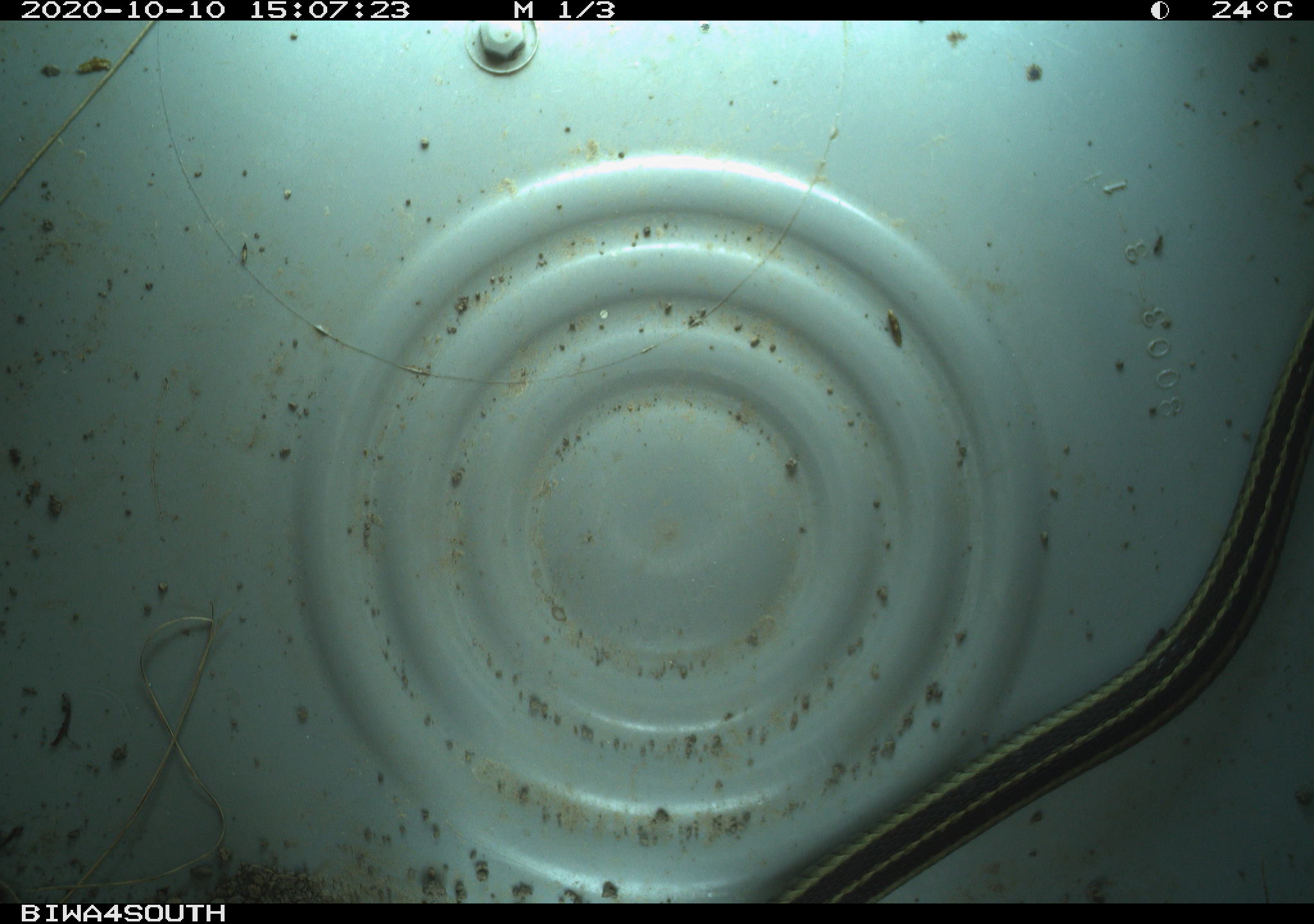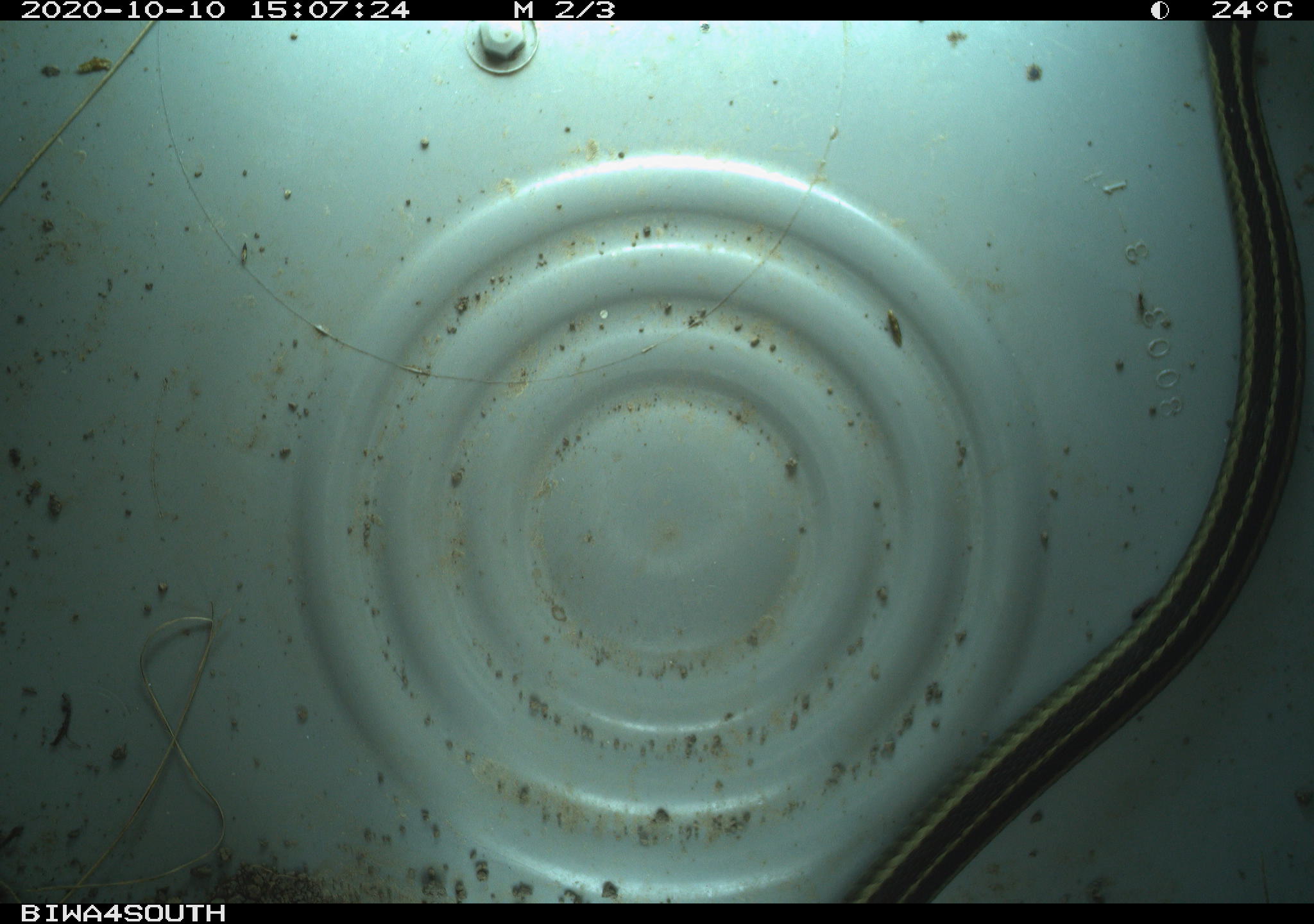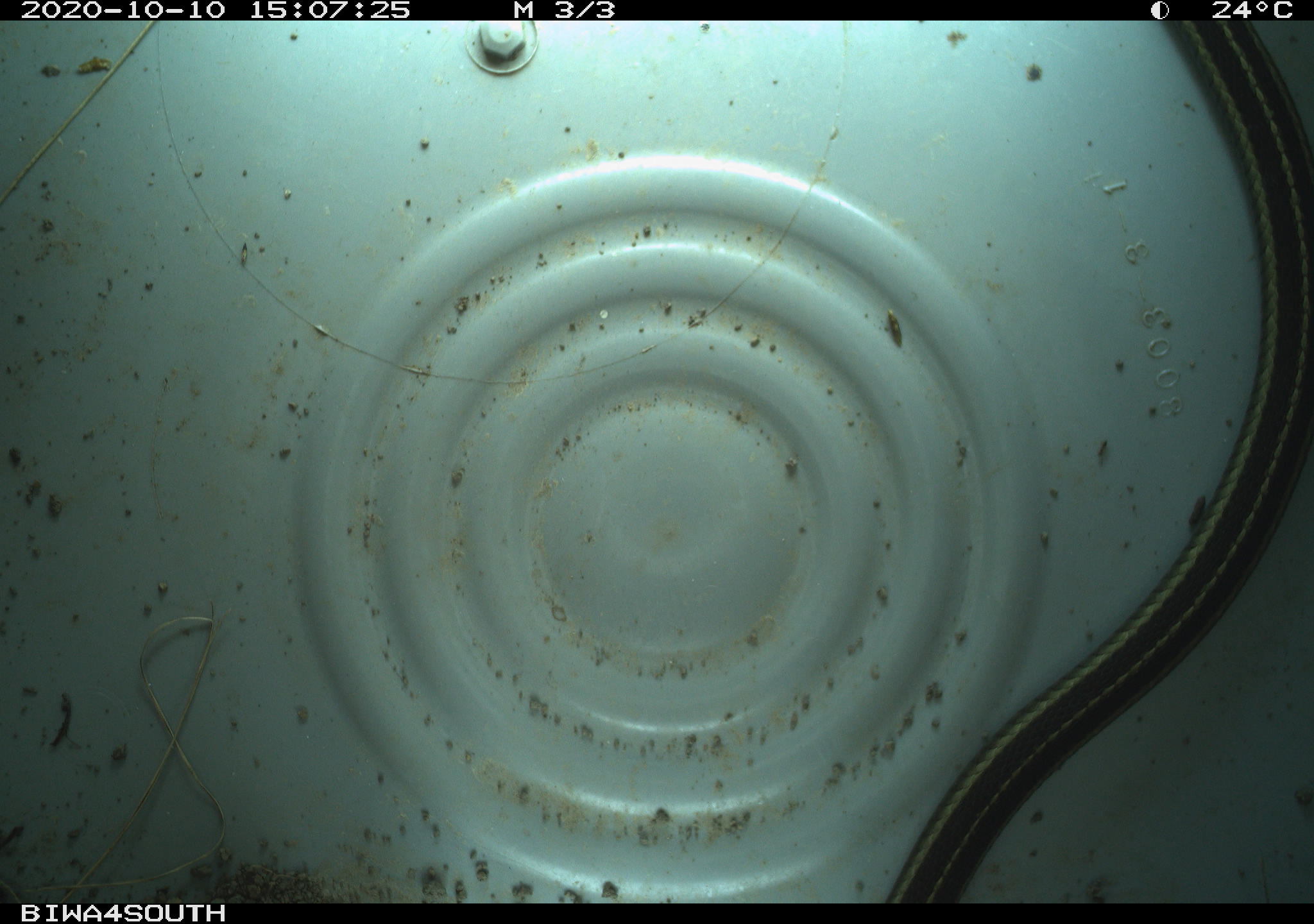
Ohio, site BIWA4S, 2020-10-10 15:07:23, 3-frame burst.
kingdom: Animalia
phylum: Chordata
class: Reptilia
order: Squamata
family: Colubridae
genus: Thamnophis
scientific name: Thamnophis sirtalis sirtalis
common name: eastern gartersnake